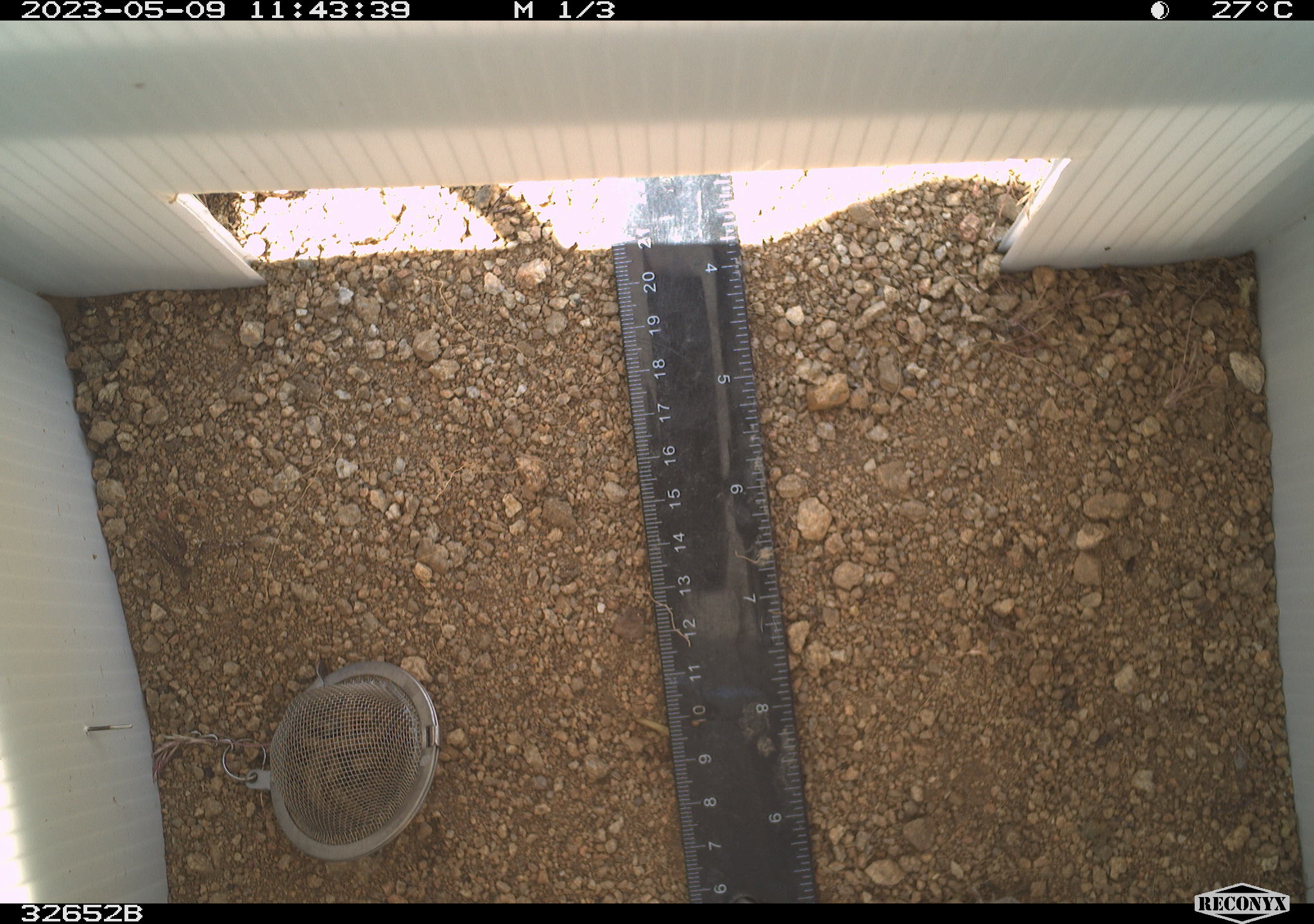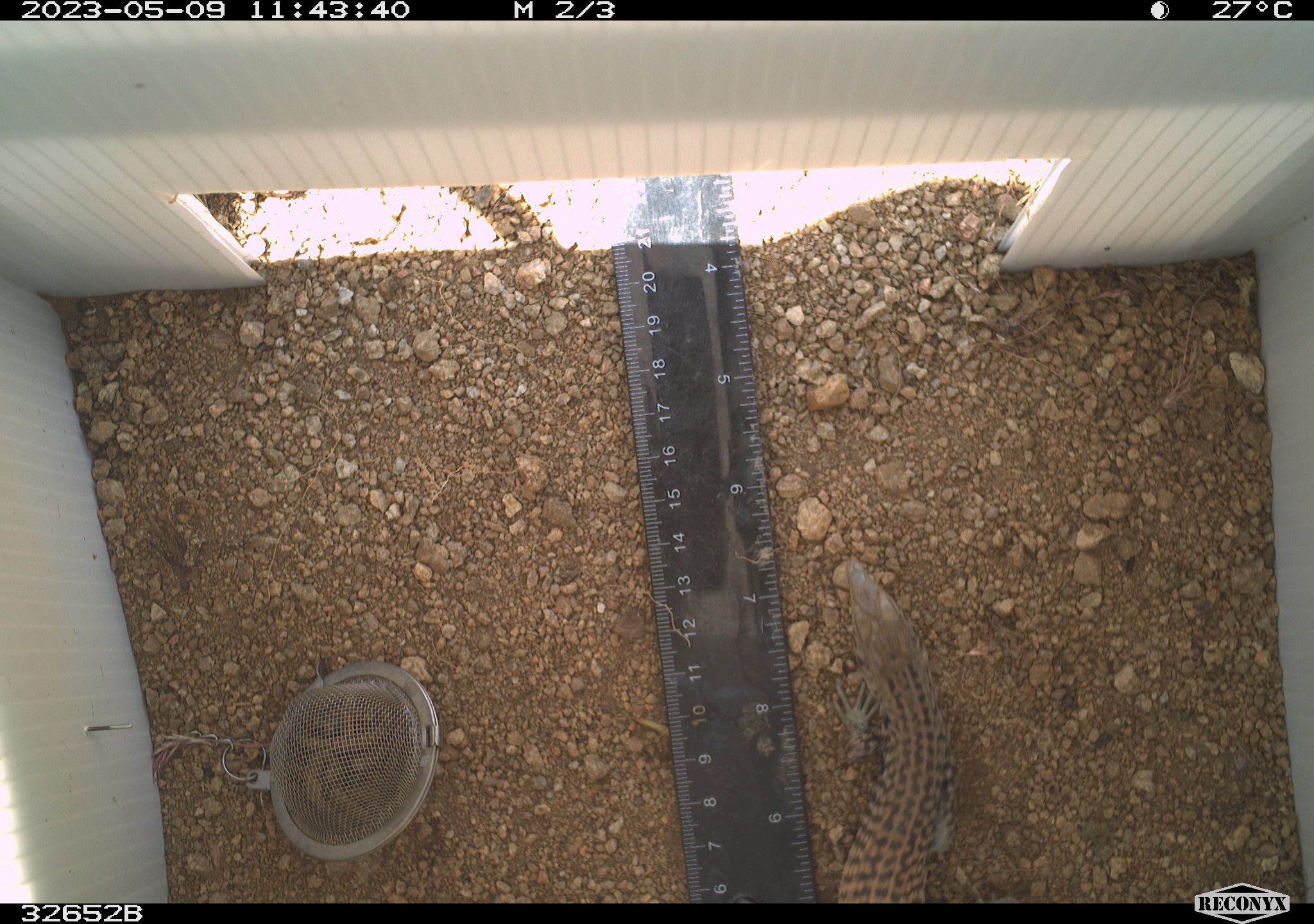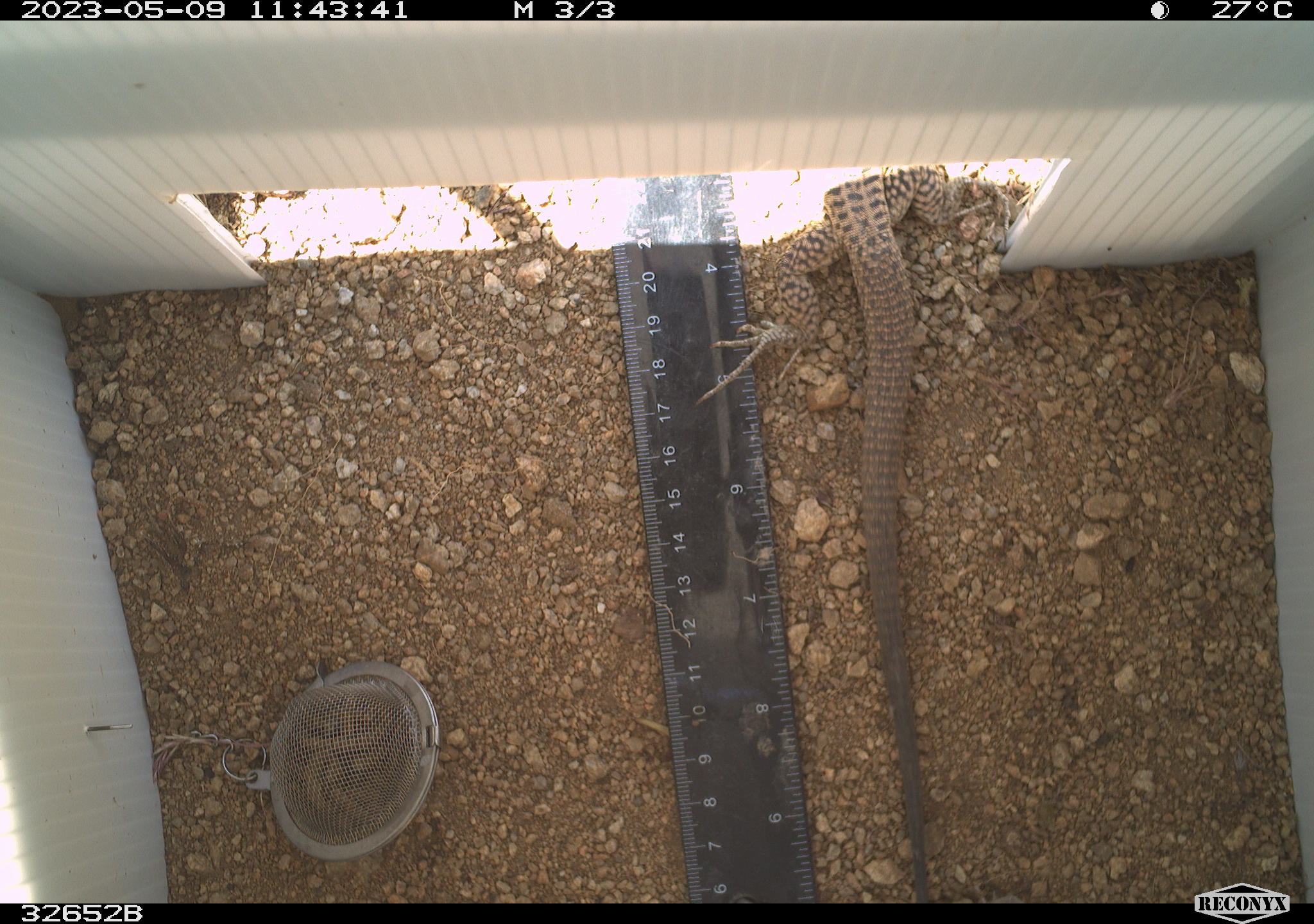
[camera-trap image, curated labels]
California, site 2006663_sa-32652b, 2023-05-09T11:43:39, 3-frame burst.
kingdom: Animalia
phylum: Chordata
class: Reptilia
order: Squamata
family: Teiidae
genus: Aspidoscelis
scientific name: Aspidoscelis tigris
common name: western whiptail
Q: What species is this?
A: Western whiptail (Aspidoscelis tigris).